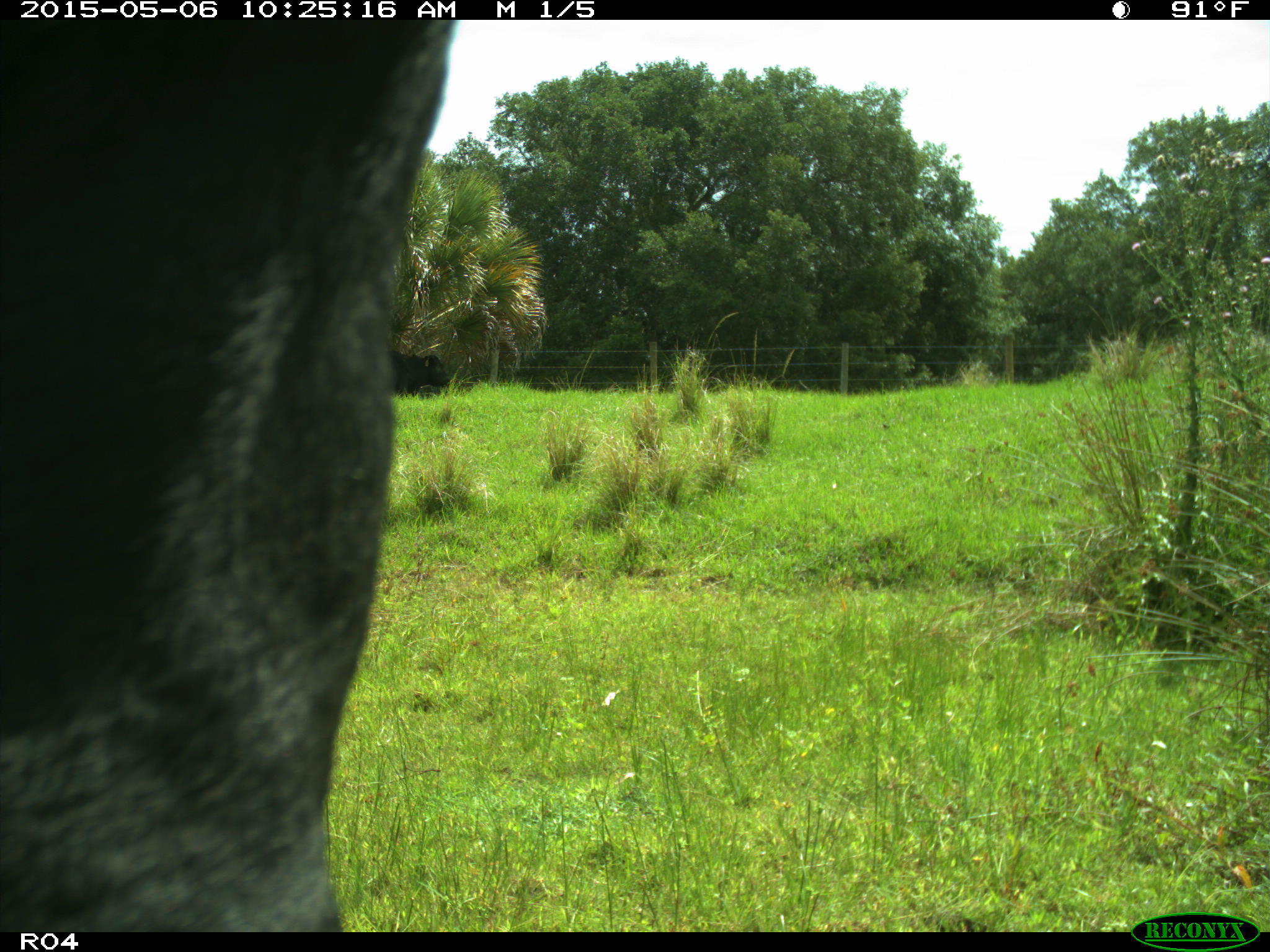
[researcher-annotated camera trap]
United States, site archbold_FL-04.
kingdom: Animalia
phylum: Chordata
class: Mammalia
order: Artiodactyla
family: Bovidae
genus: Bos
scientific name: Bos taurus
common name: domestic cow